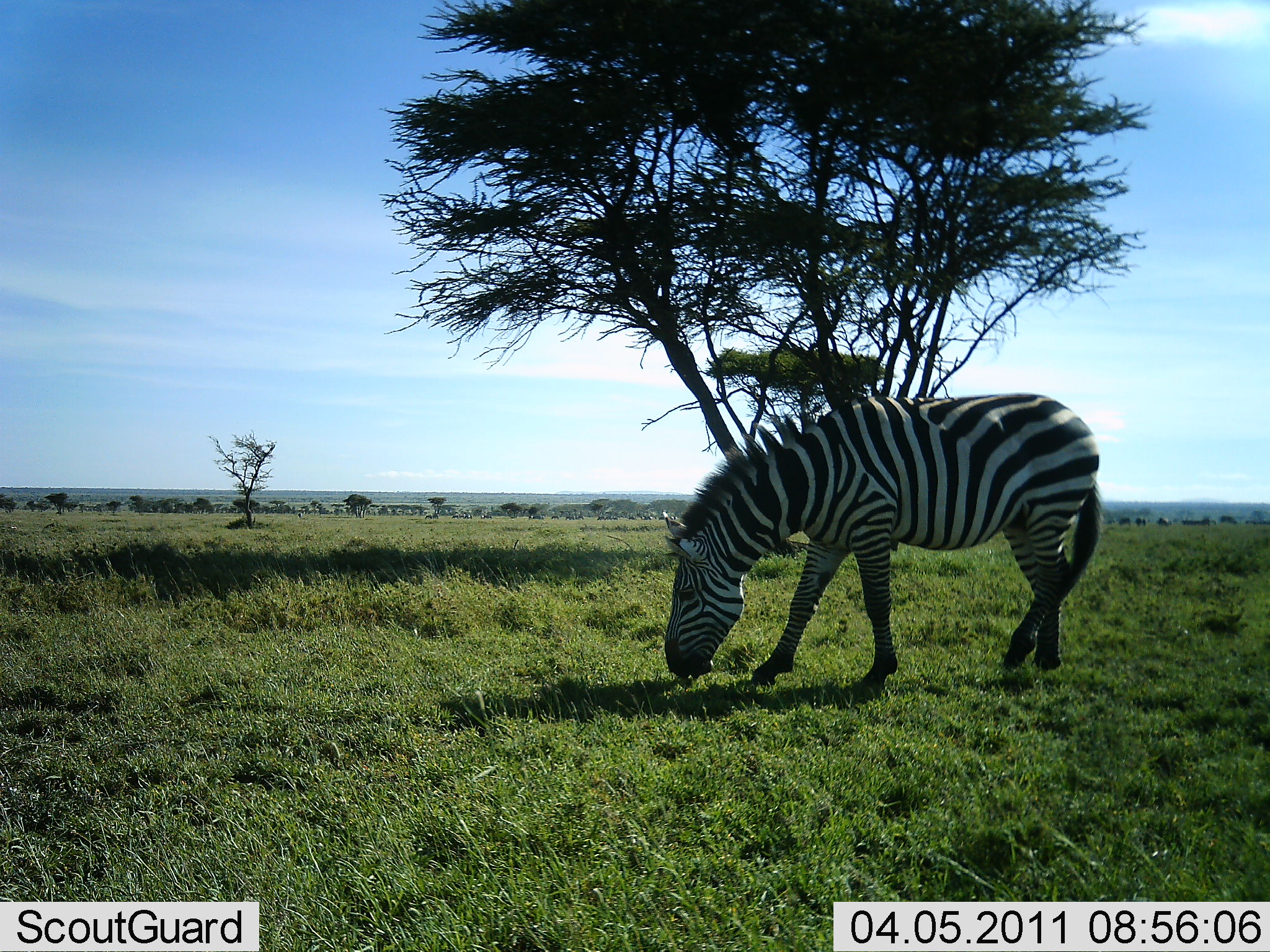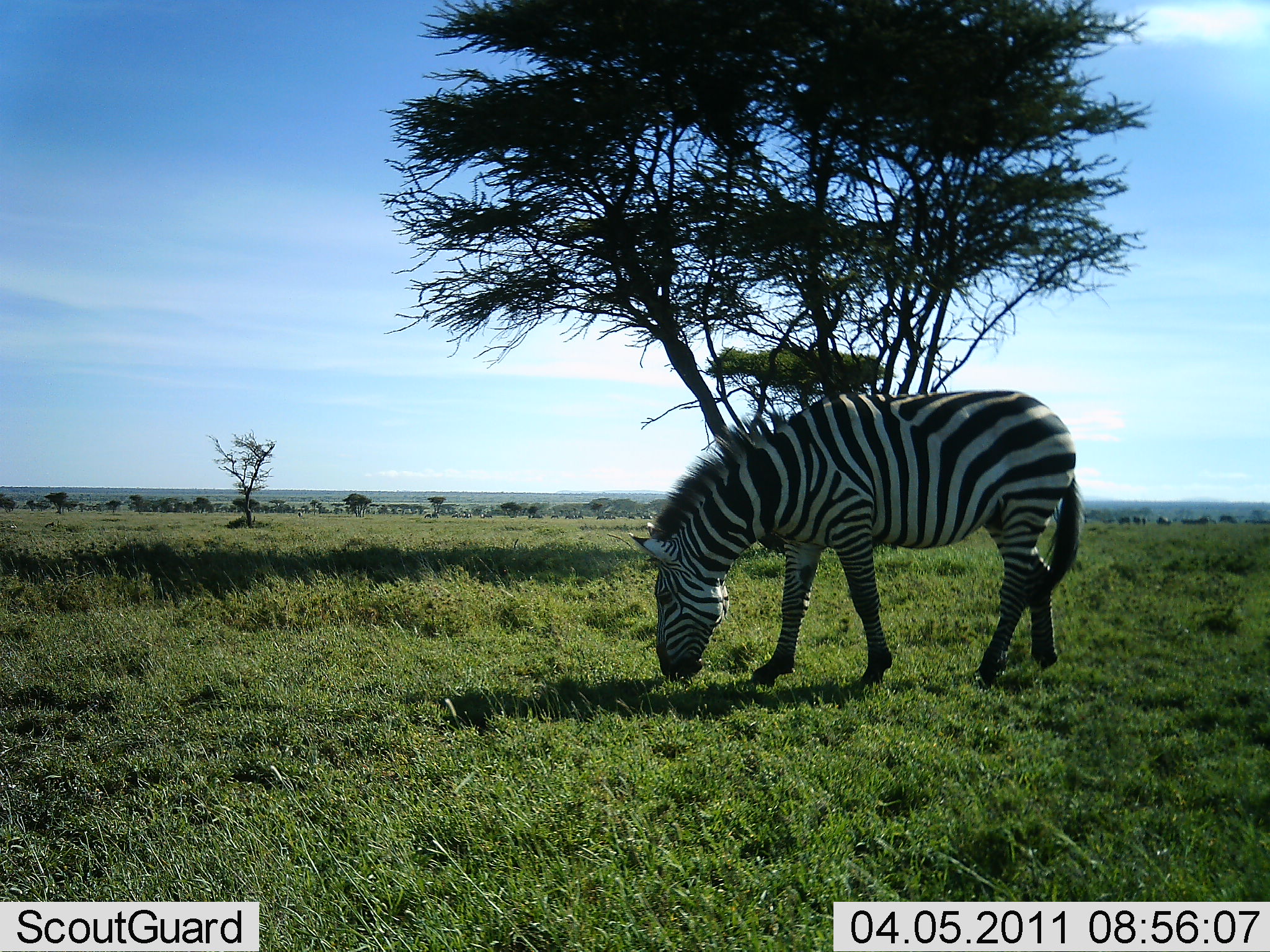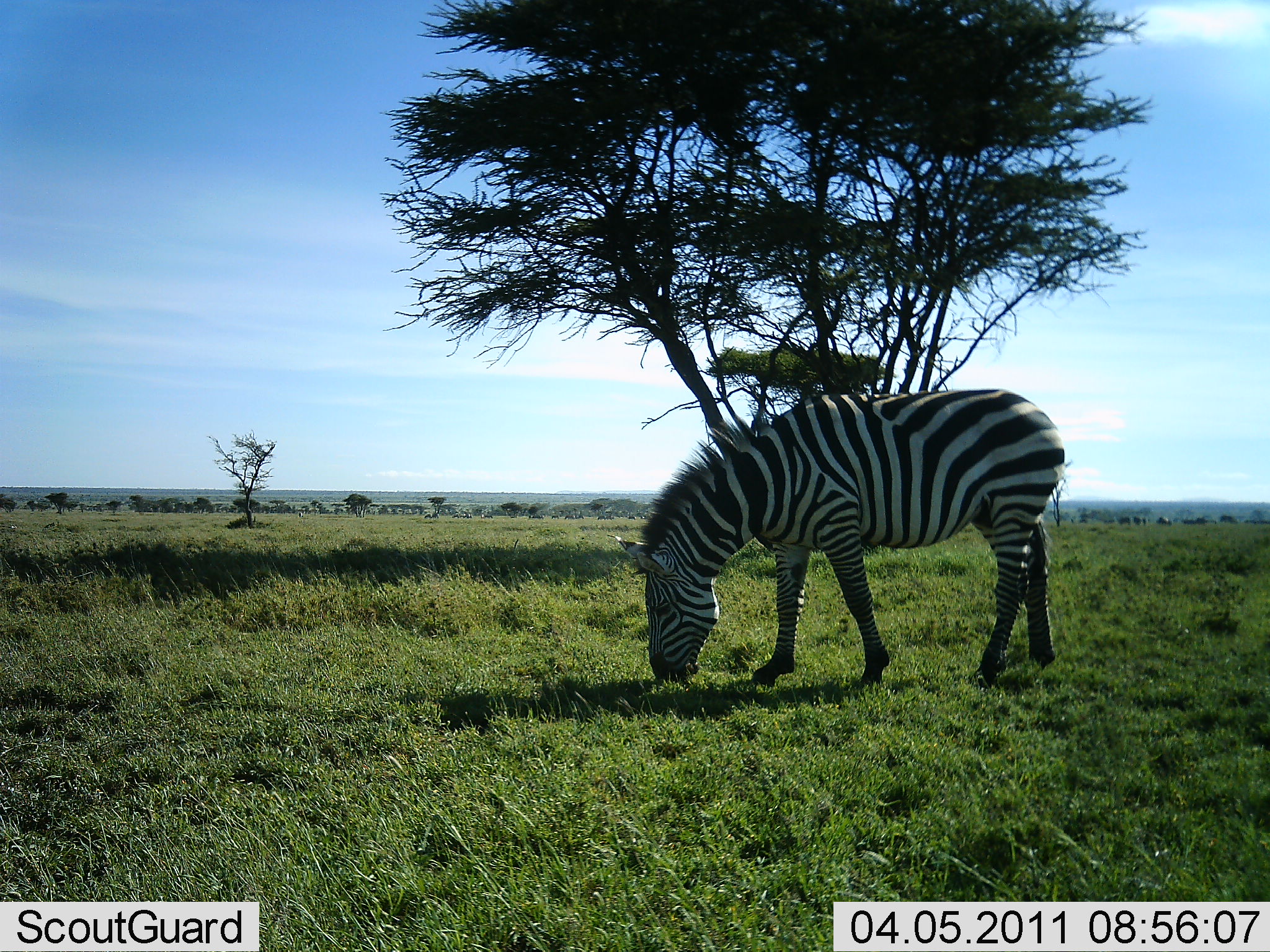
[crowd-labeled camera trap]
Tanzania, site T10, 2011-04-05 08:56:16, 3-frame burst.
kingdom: Animalia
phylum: Chordata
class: Mammalia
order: Perissodactyla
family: Equidae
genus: Equus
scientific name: Equus quagga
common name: plains zebra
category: zebra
Zebra (plains zebra) (Equus quagga), count 1. Behavior (volunteer vote fractions): standing 9%, resting 0%, moving 0%, interacting 0%. Young present (vote fraction): 0%. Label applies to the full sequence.